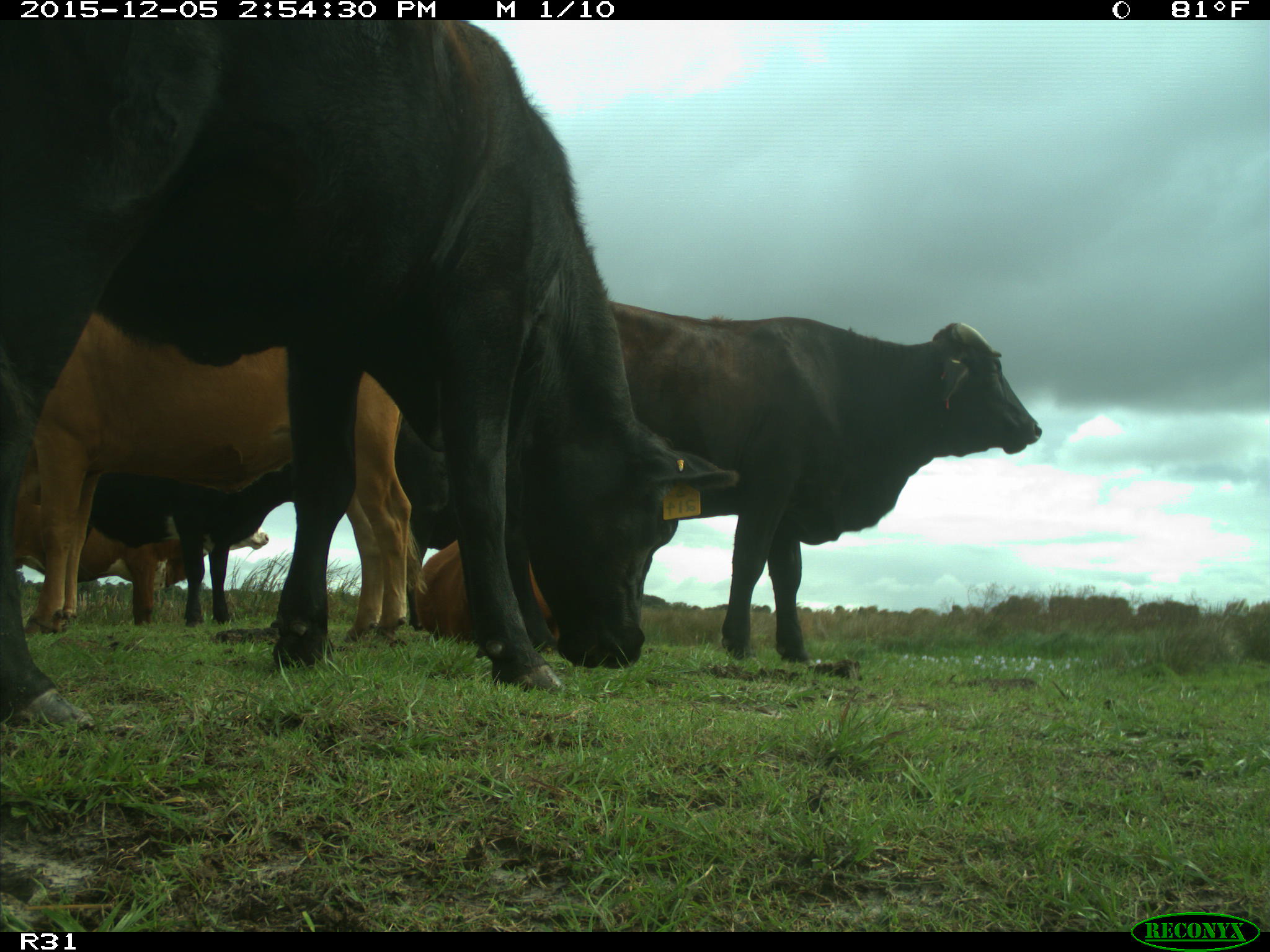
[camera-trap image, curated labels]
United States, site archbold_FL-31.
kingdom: Animalia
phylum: Chordata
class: Mammalia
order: Artiodactyla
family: Bovidae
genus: Bos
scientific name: Bos taurus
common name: domestic cow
Bos taurus (domestic cow).